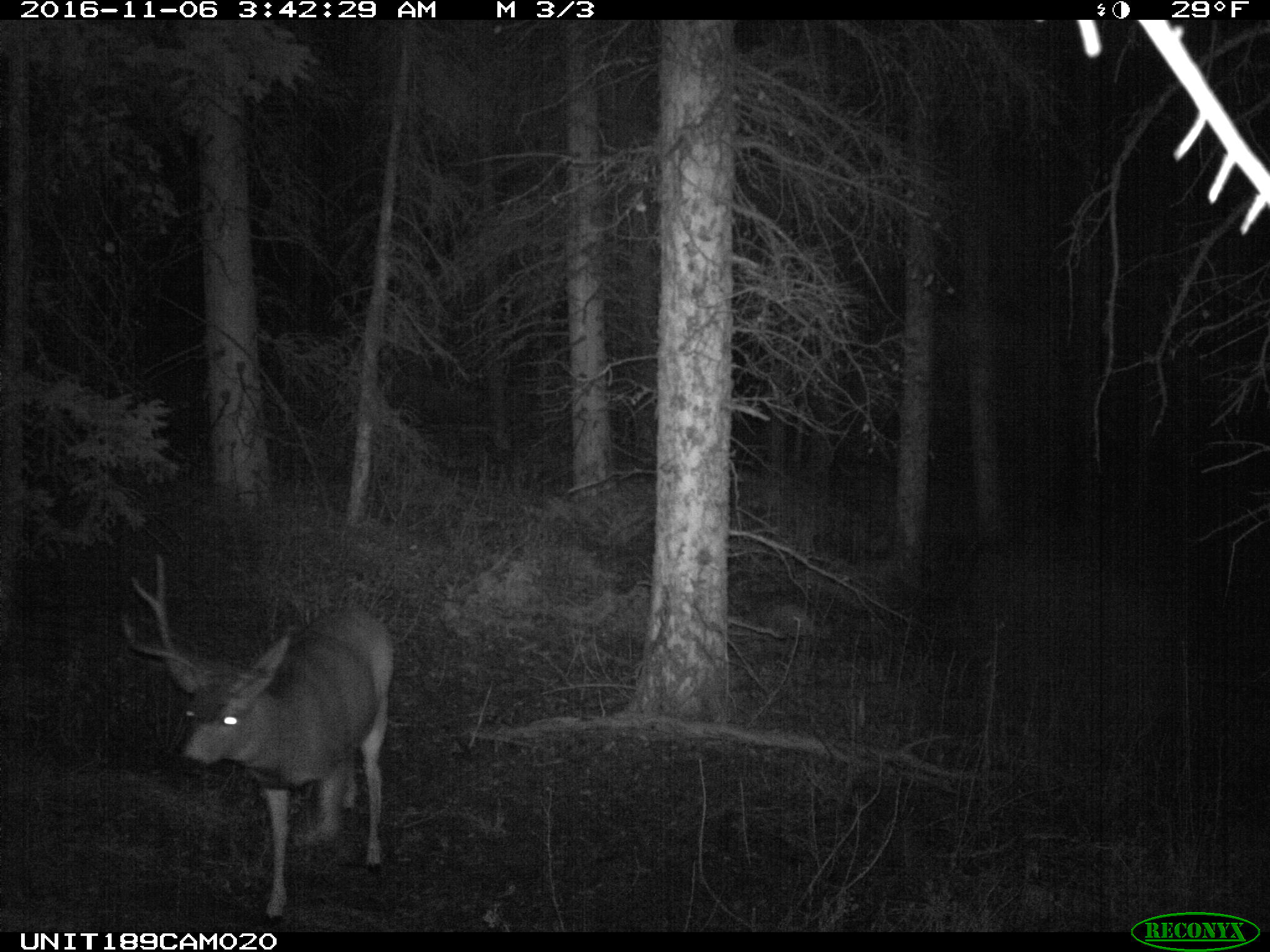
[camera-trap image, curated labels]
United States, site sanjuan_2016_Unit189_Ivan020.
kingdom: Animalia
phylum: Chordata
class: Mammalia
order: Artiodactyla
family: Cervidae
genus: Odocoileus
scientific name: Odocoileus hemionus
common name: mule deer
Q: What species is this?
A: Odocoileus hemionus (mule deer).